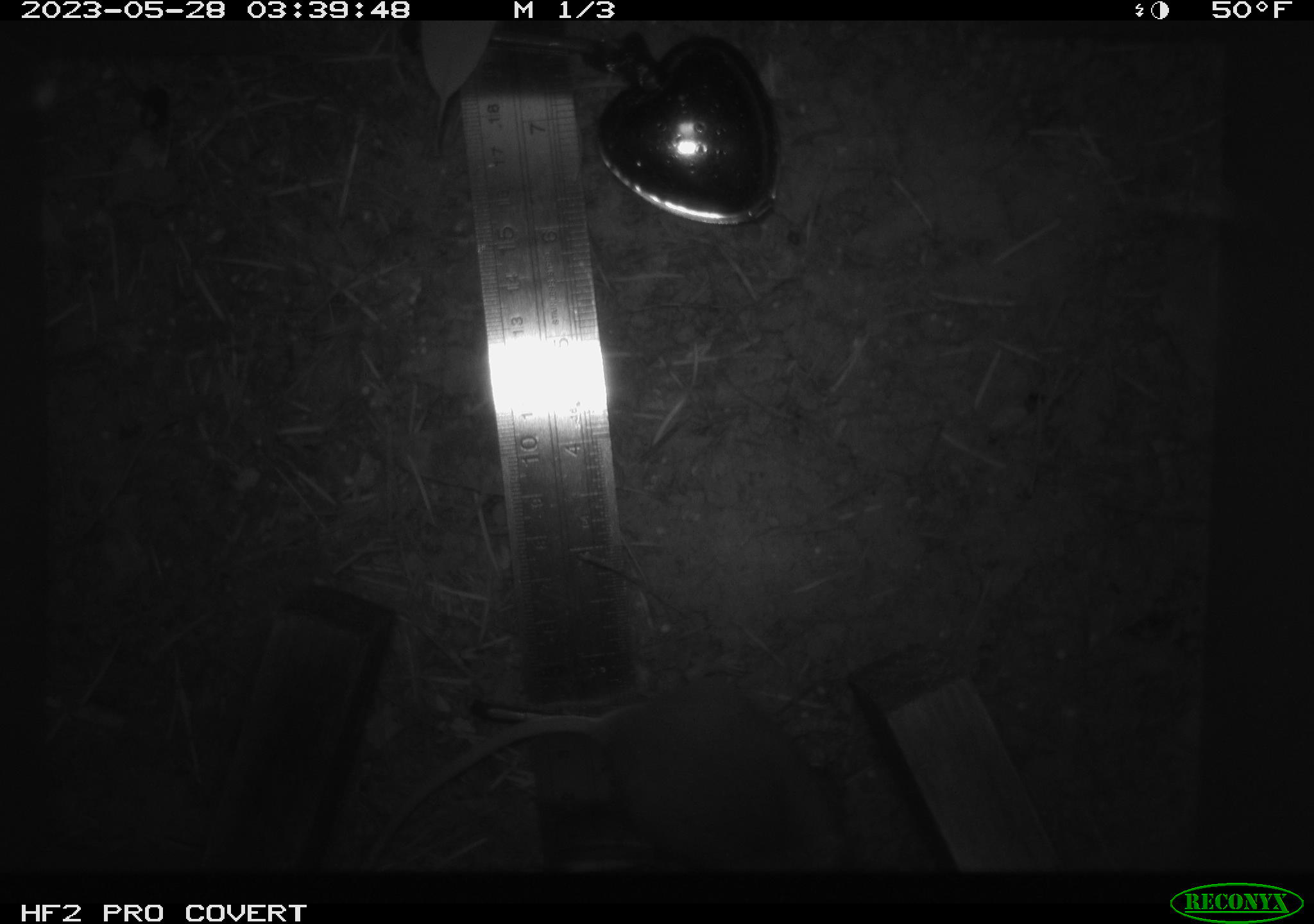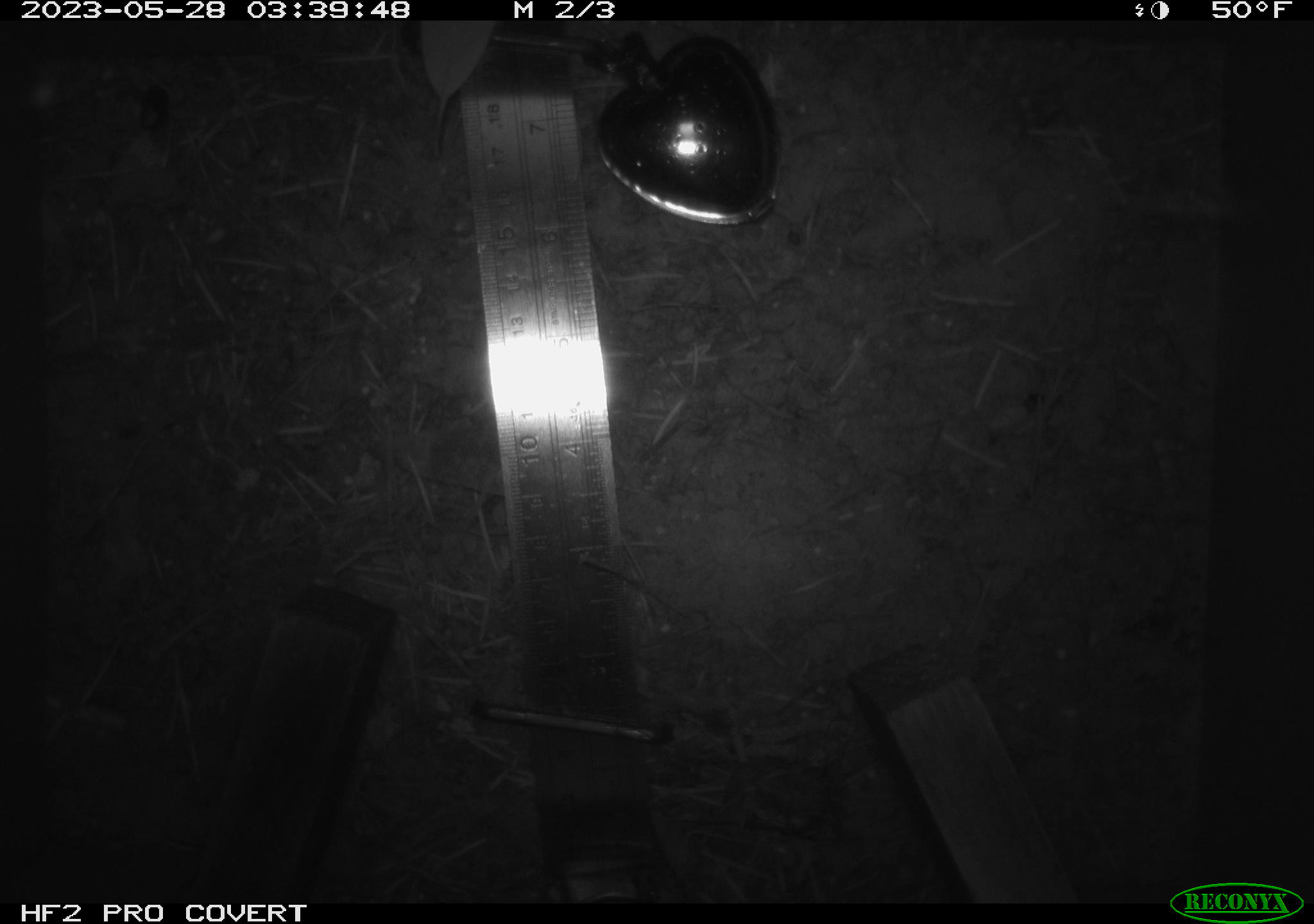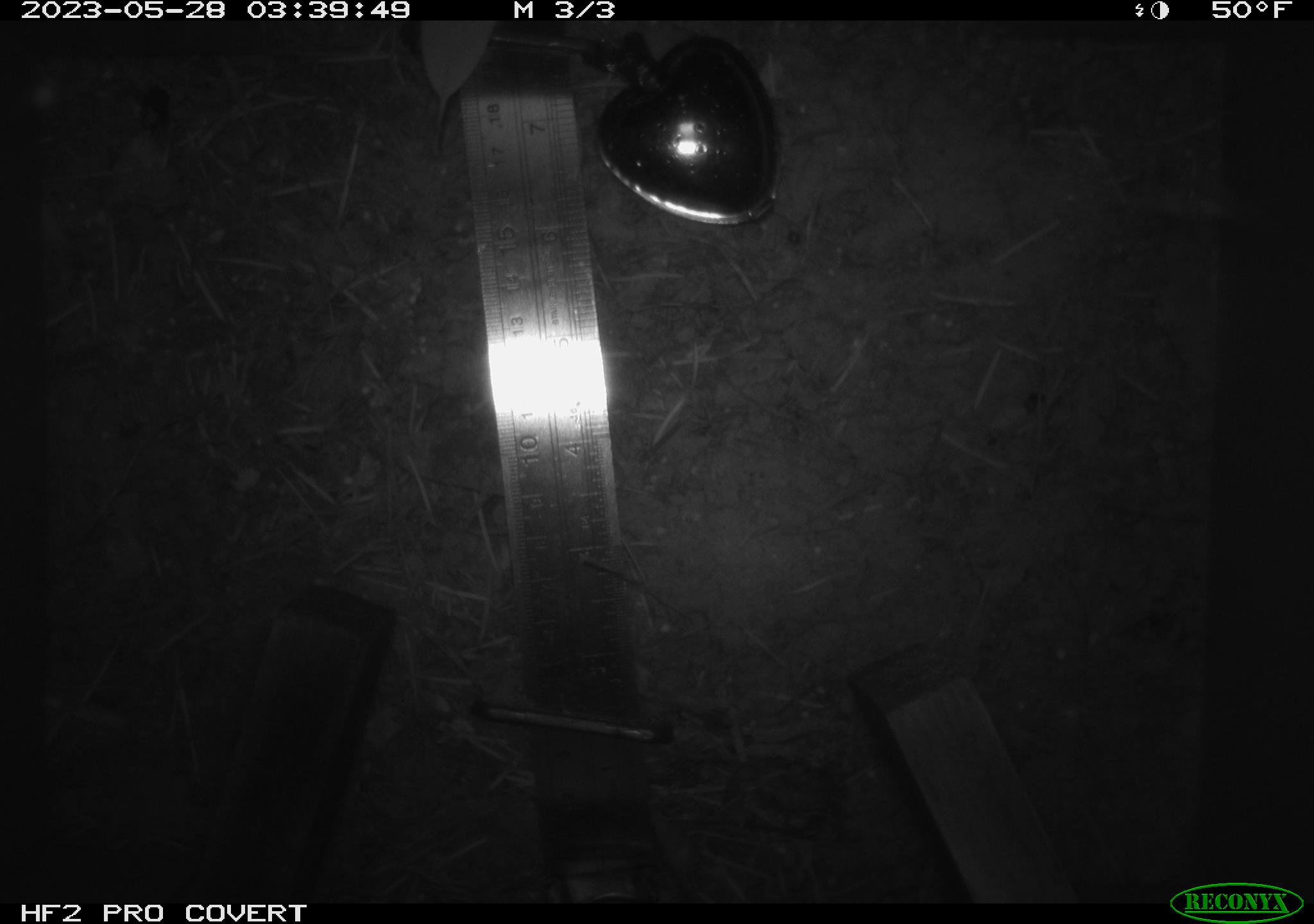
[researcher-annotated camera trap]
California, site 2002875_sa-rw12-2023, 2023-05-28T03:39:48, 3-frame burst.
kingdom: Animalia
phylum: Chordata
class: Mammalia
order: Rodentia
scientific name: Rodentia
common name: mouse species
Mouse species (Rodentia).